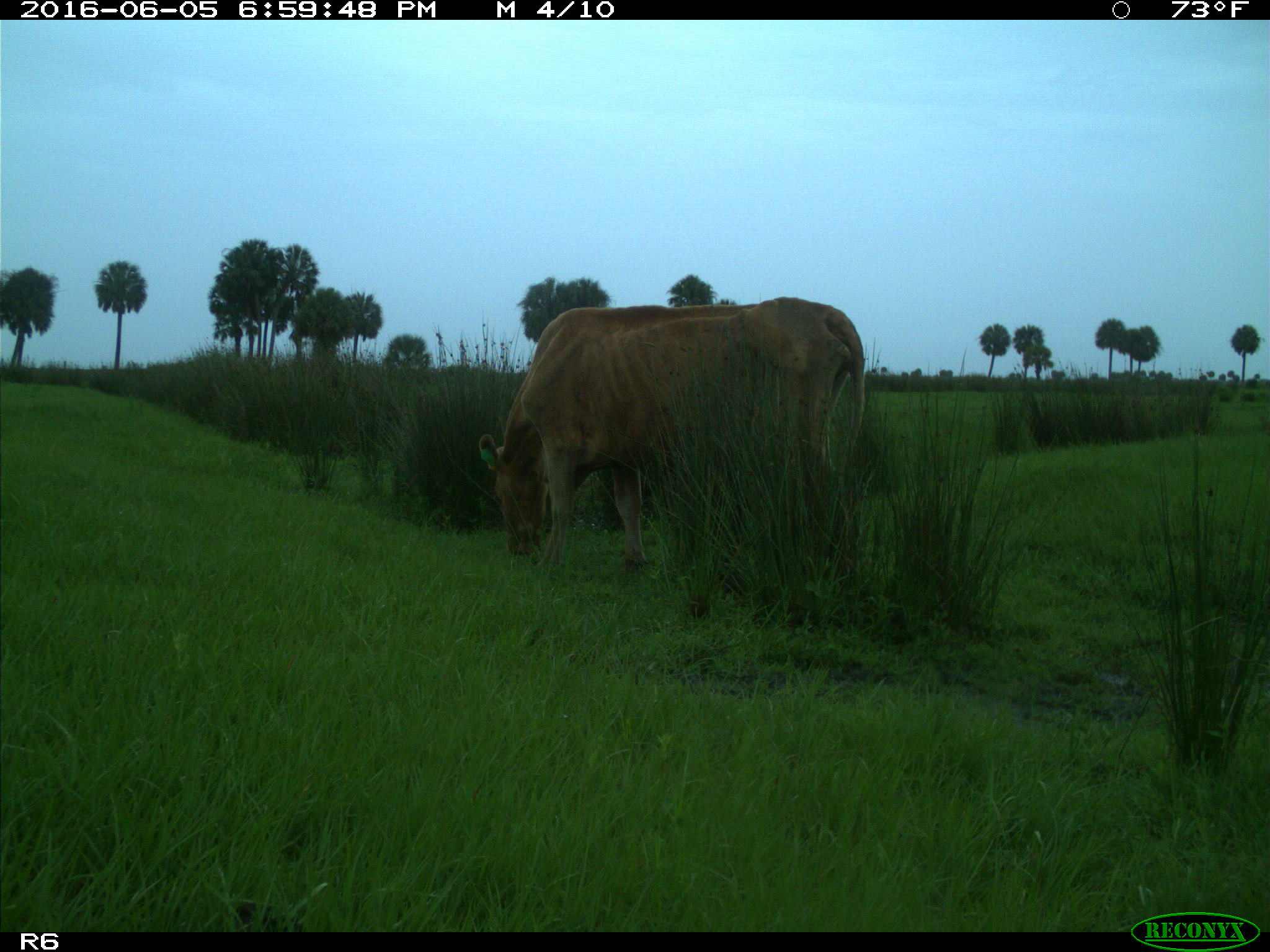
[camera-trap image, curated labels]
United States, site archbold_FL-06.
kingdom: Animalia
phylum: Chordata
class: Mammalia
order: Artiodactyla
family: Bovidae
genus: Bos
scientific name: Bos taurus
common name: domestic cow